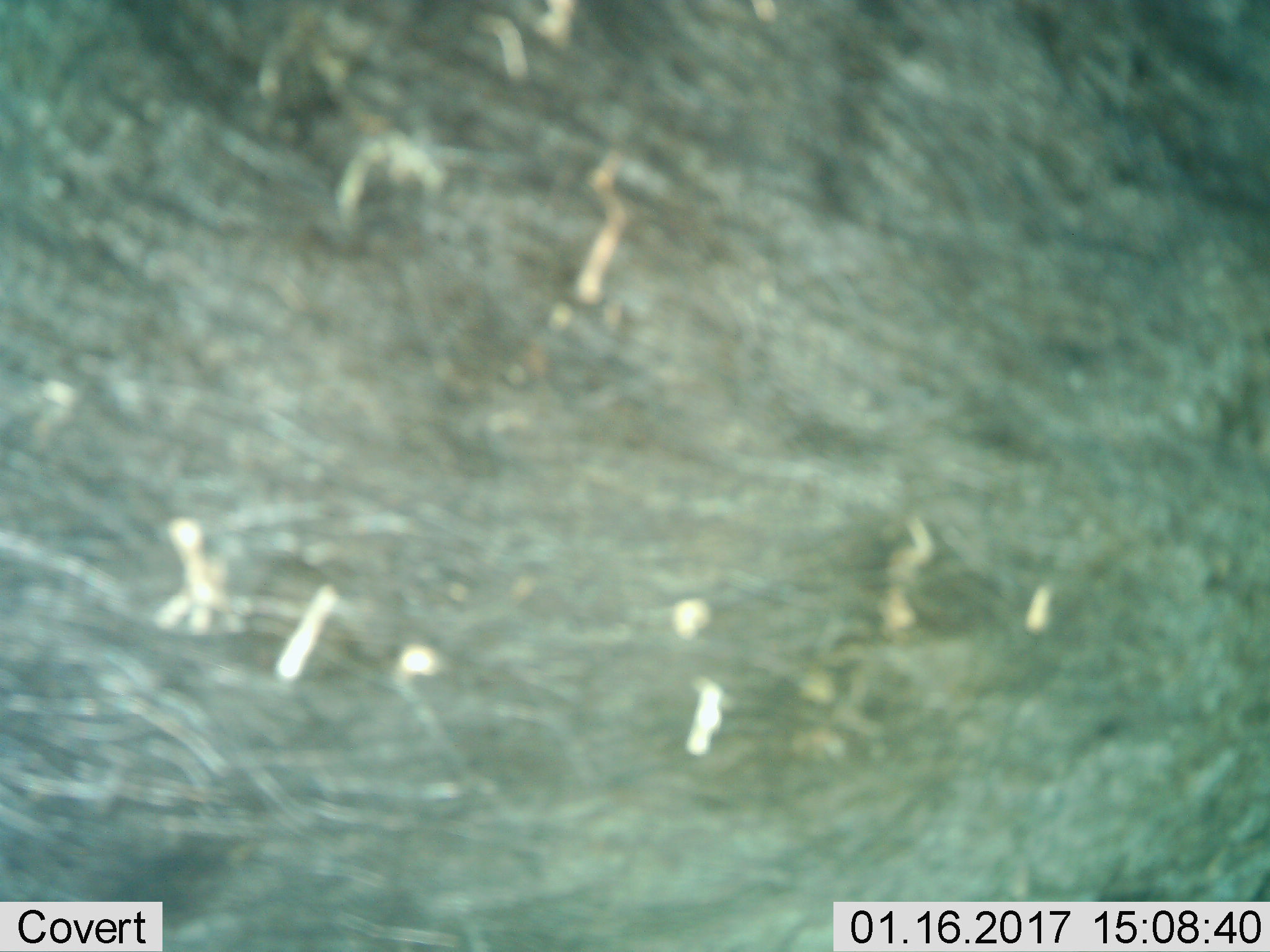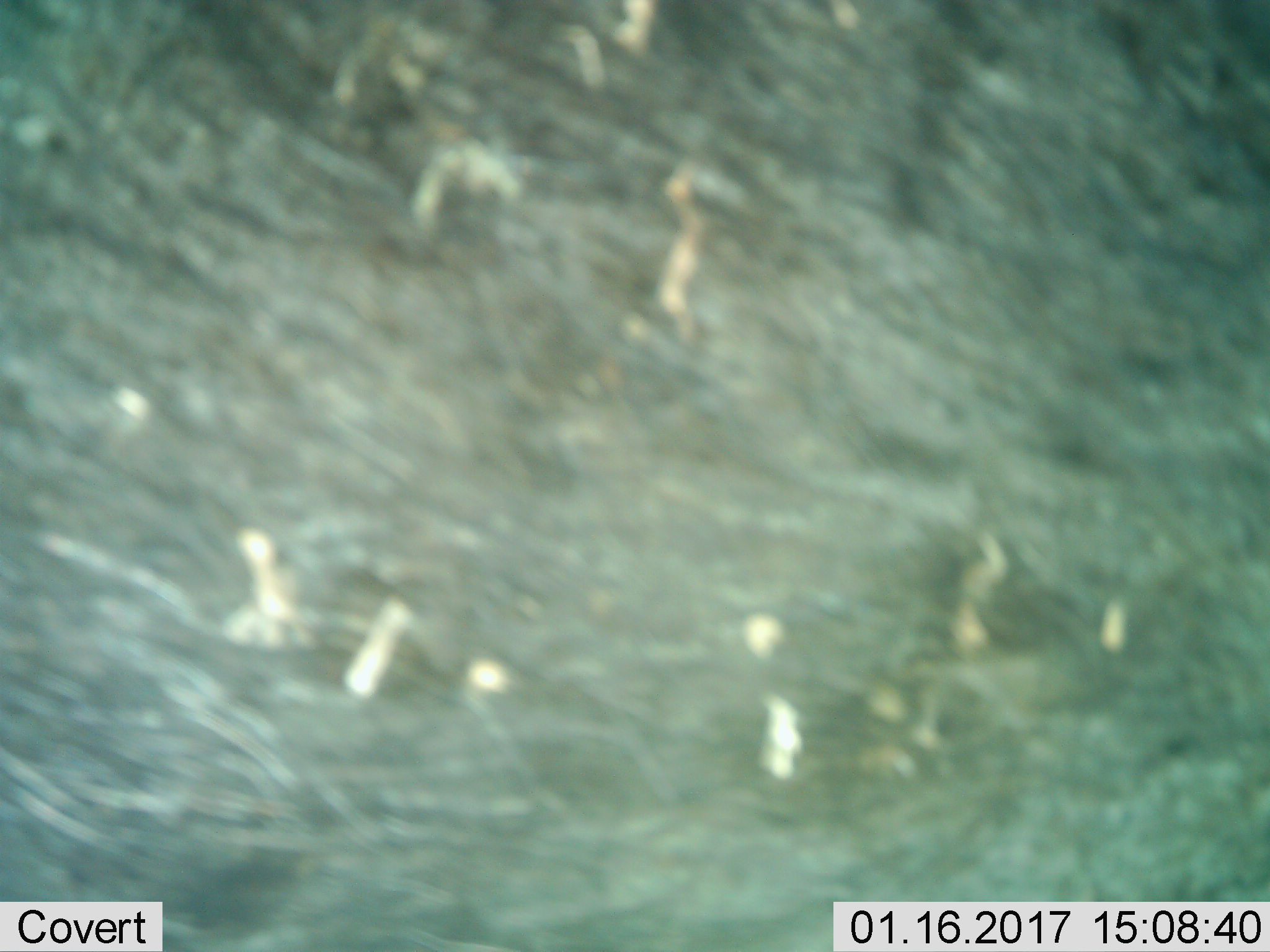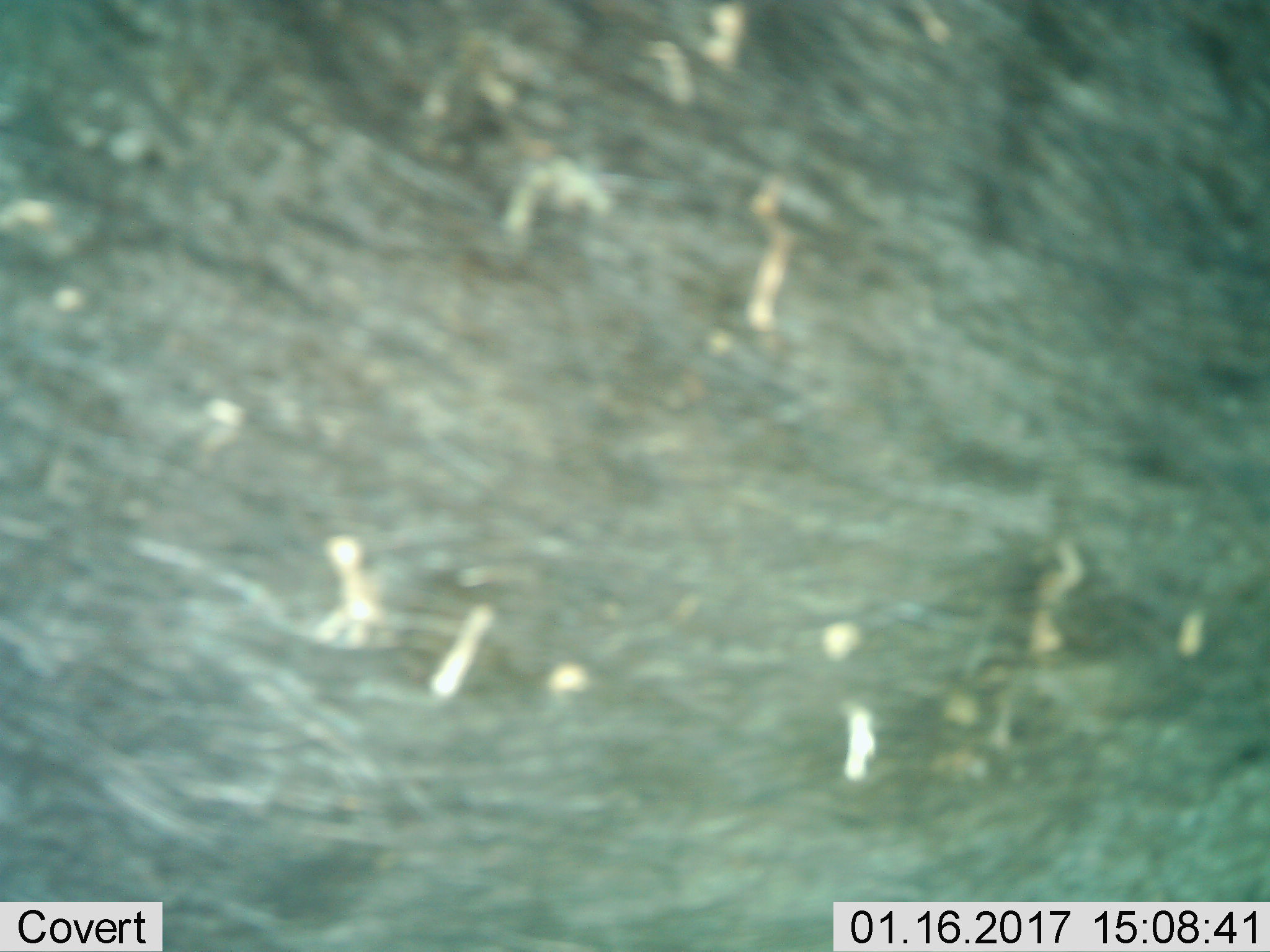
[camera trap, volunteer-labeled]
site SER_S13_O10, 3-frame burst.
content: unidentified animal